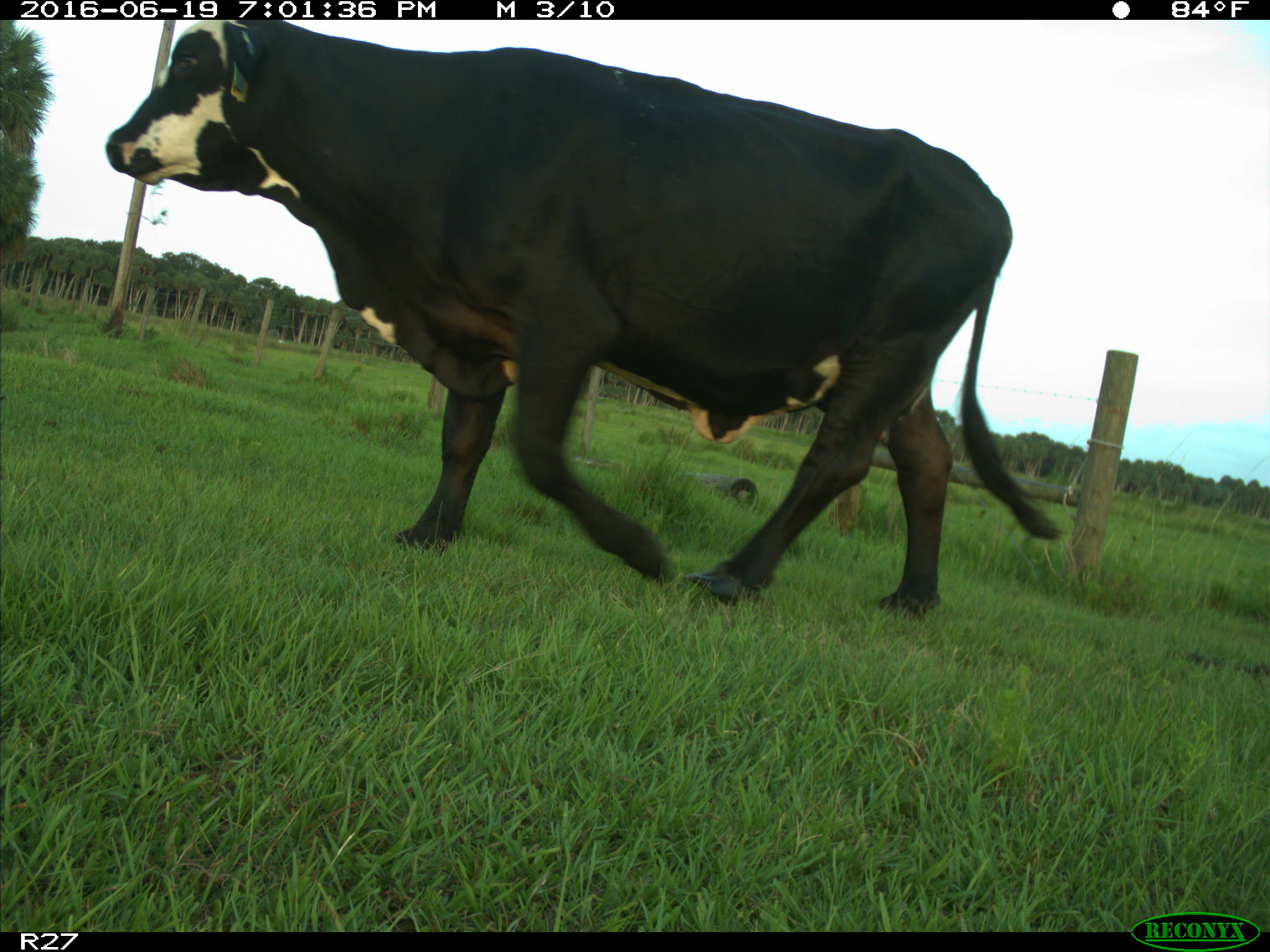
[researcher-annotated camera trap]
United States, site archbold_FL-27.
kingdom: Animalia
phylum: Chordata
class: Mammalia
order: Artiodactyla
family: Bovidae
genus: Bos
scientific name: Bos taurus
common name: domestic cow